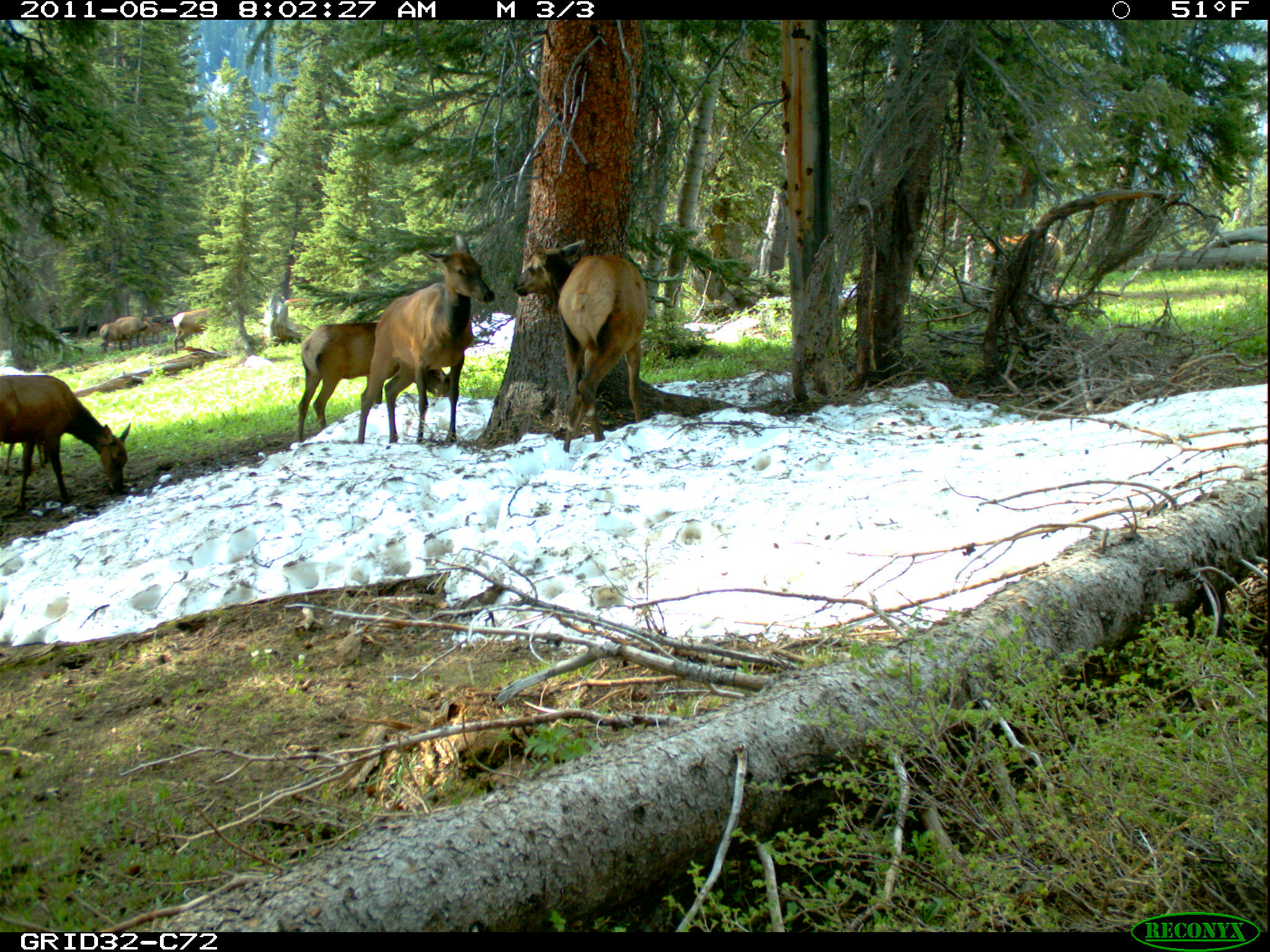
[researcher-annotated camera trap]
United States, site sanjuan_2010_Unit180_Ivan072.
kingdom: Animalia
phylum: Chordata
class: Mammalia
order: Artiodactyla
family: Cervidae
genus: Cervus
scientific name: Cervus elaphus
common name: red deer